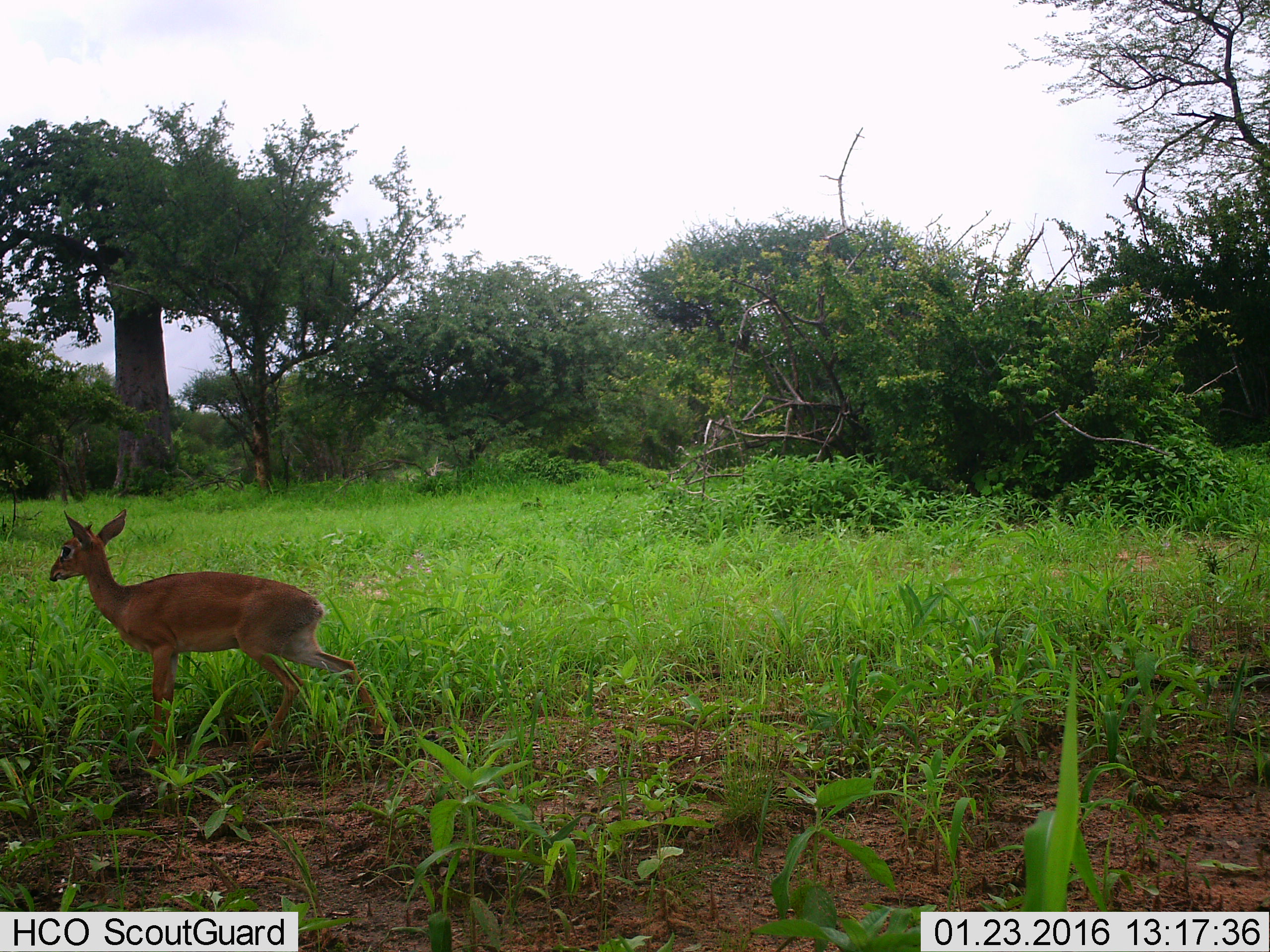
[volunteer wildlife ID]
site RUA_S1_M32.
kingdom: Animalia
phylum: Chordata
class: Mammalia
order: Artiodactyla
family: Bovidae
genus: Madoqua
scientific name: Madoqua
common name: dik-dik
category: dikdik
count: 1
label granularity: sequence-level